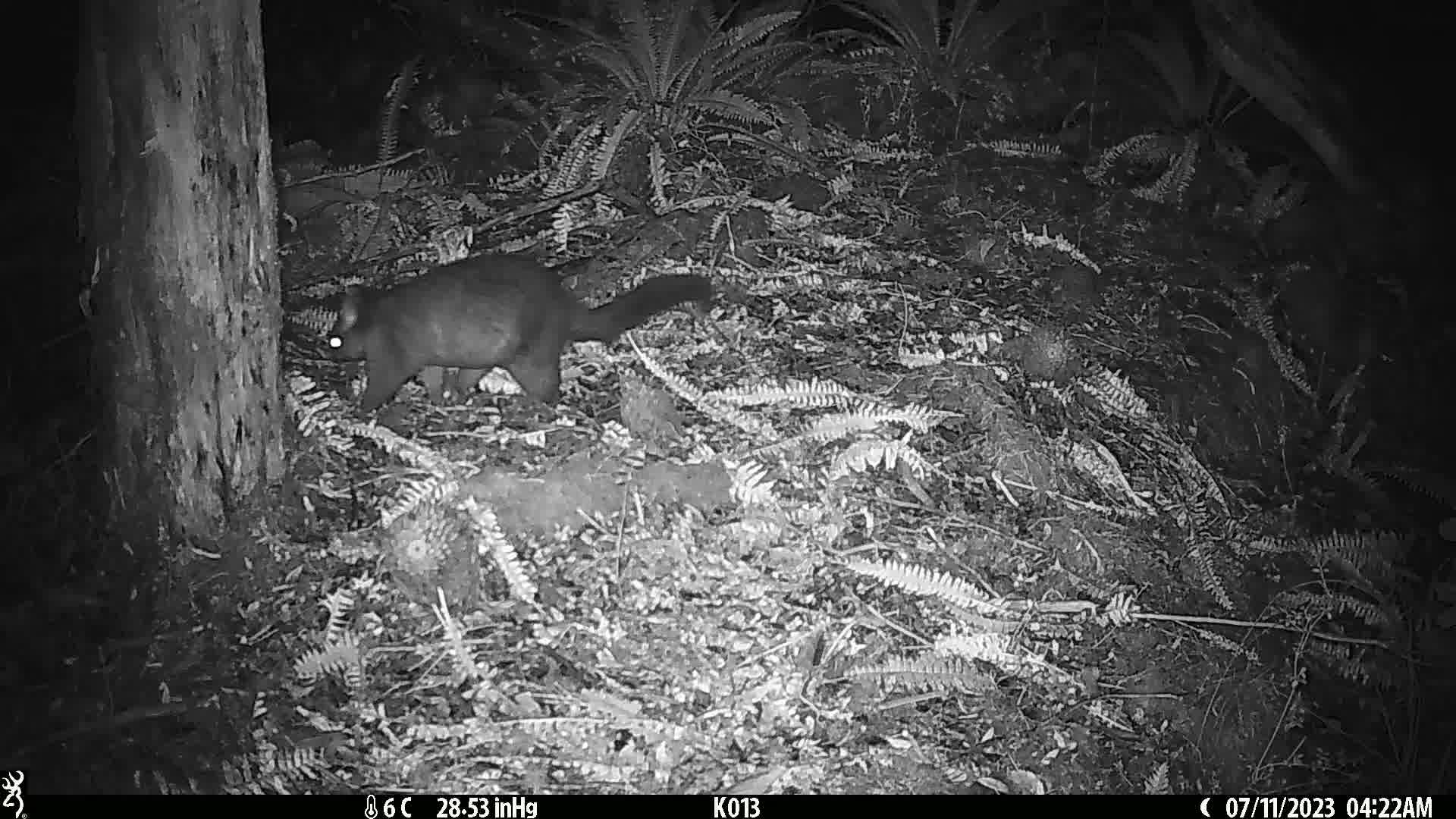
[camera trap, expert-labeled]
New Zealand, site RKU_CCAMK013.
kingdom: Animalia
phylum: Chordata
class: Mammalia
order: Diprotodontia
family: Phalangeridae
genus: Trichosurus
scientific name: Trichosurus vulpecula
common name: common brushtail possum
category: possum